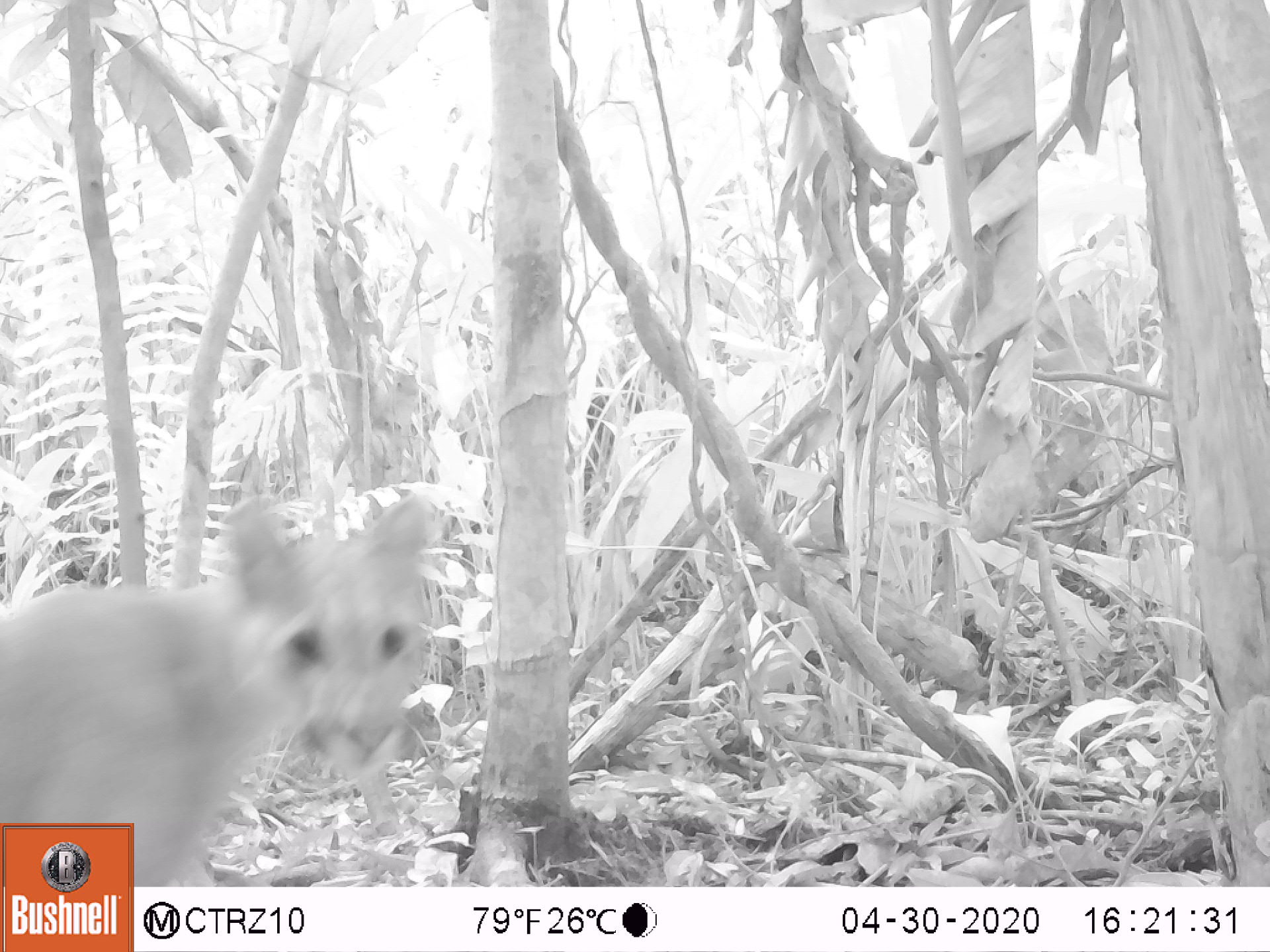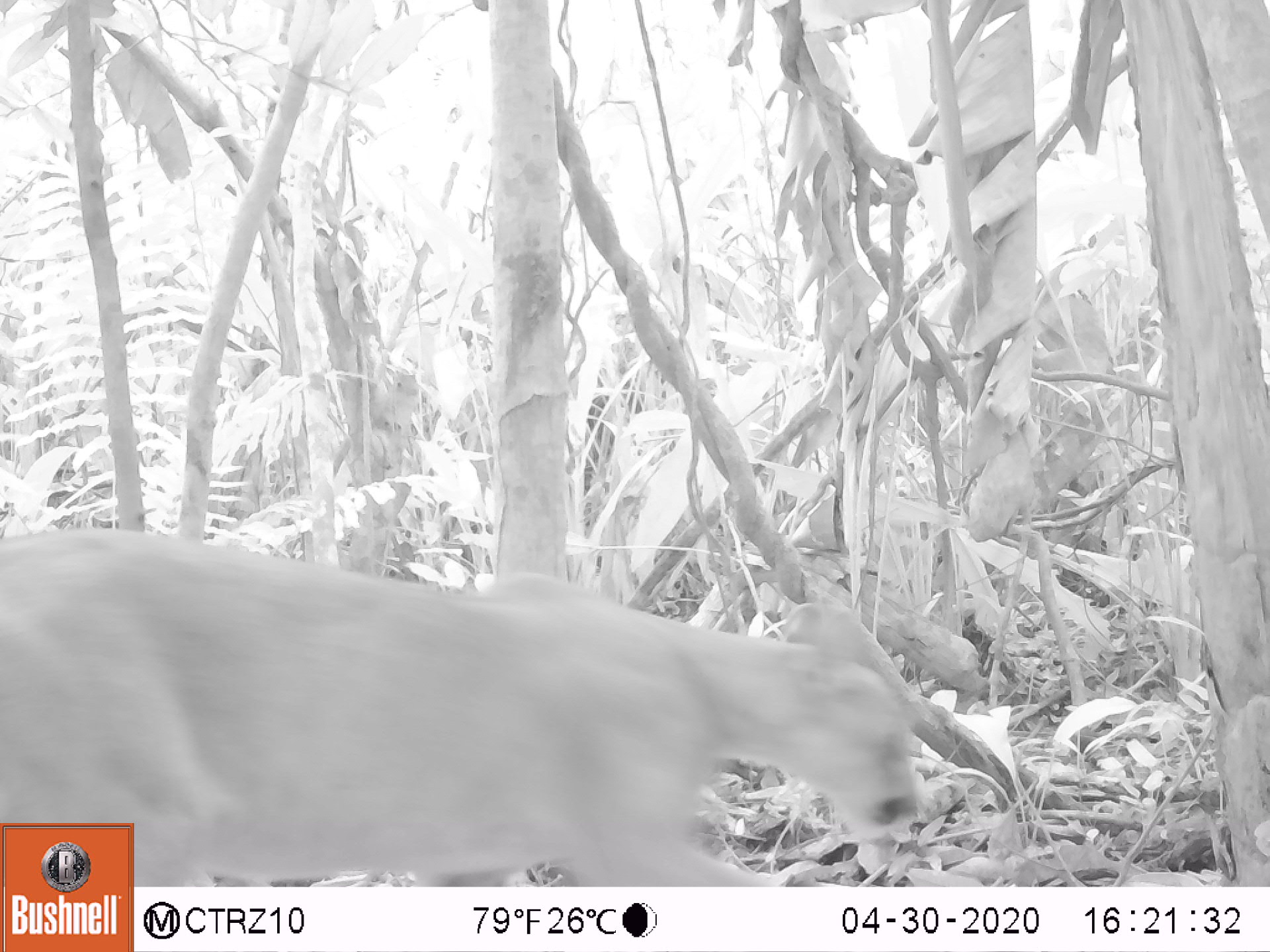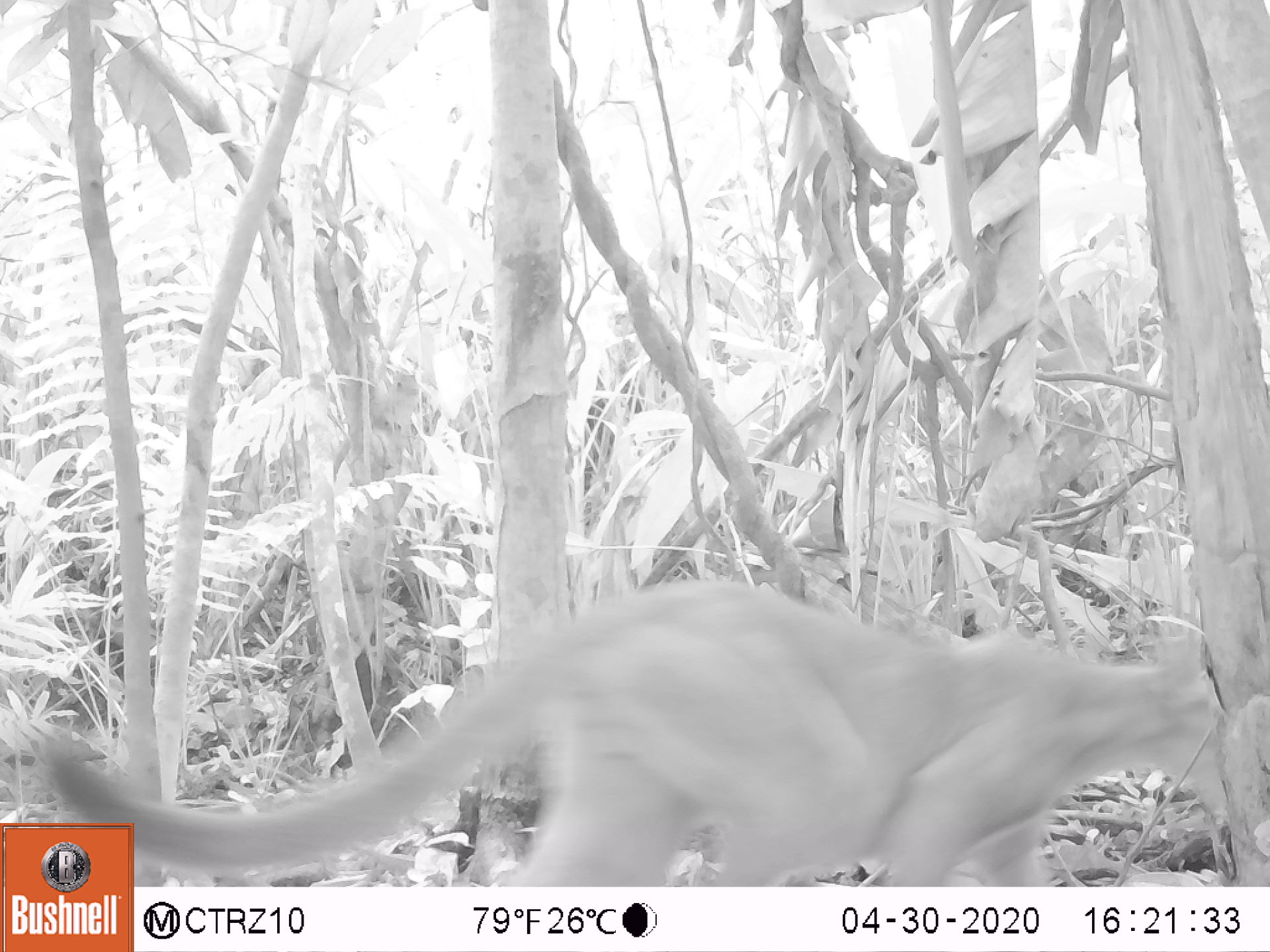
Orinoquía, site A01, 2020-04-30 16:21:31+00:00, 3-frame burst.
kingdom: Animalia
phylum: Chordata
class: Mammalia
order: Carnivora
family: Felidae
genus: Puma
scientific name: Puma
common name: puma